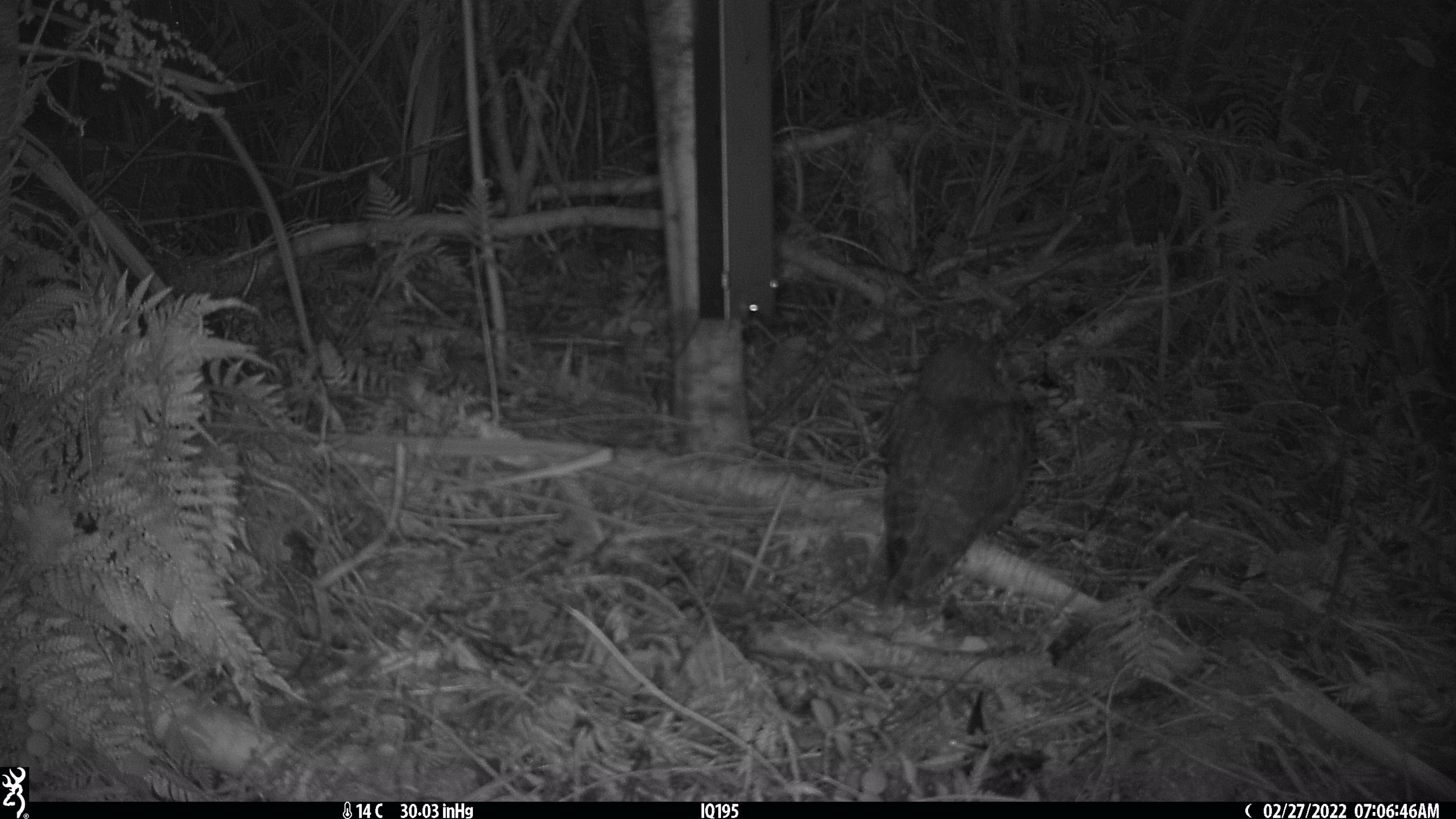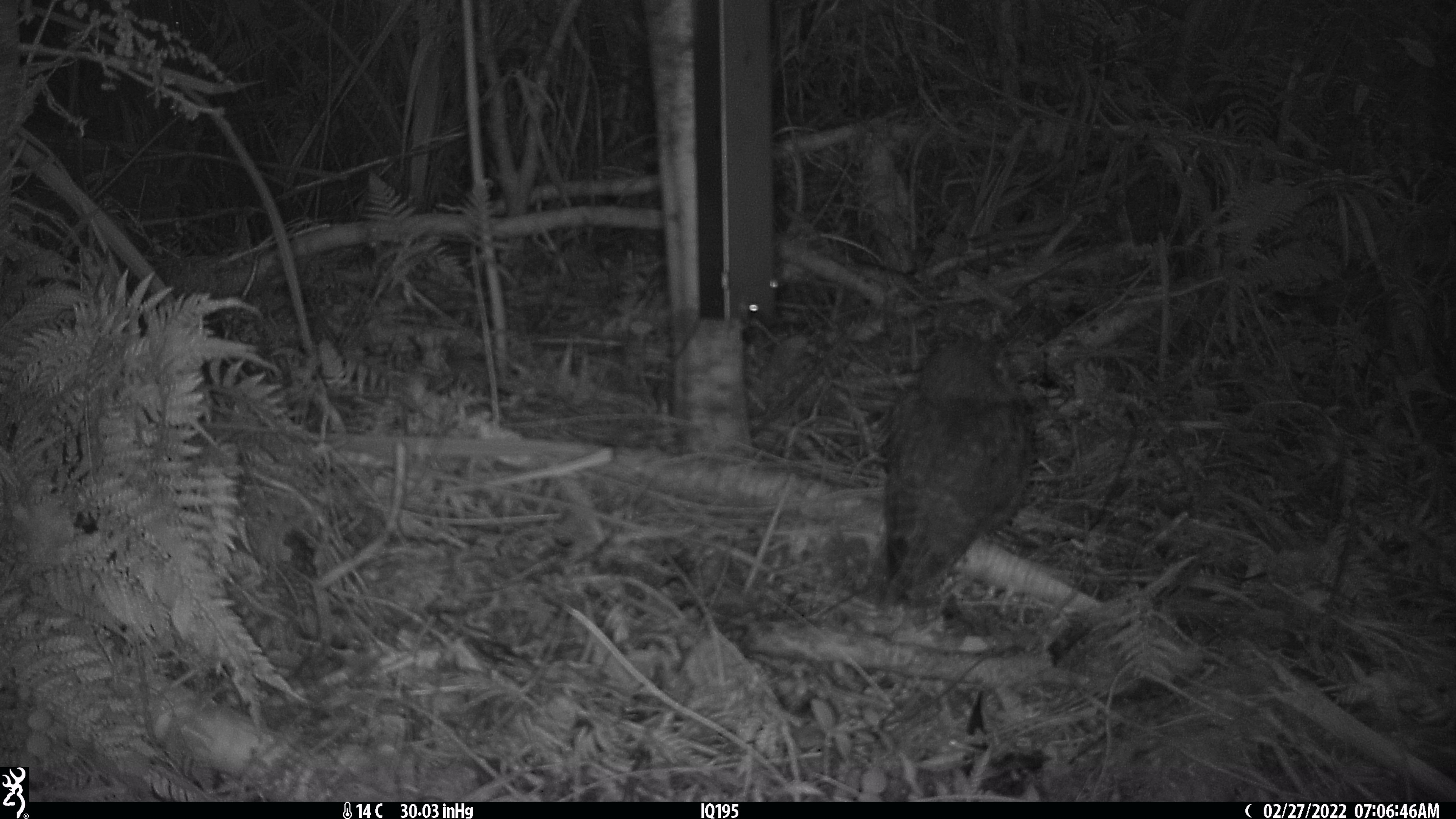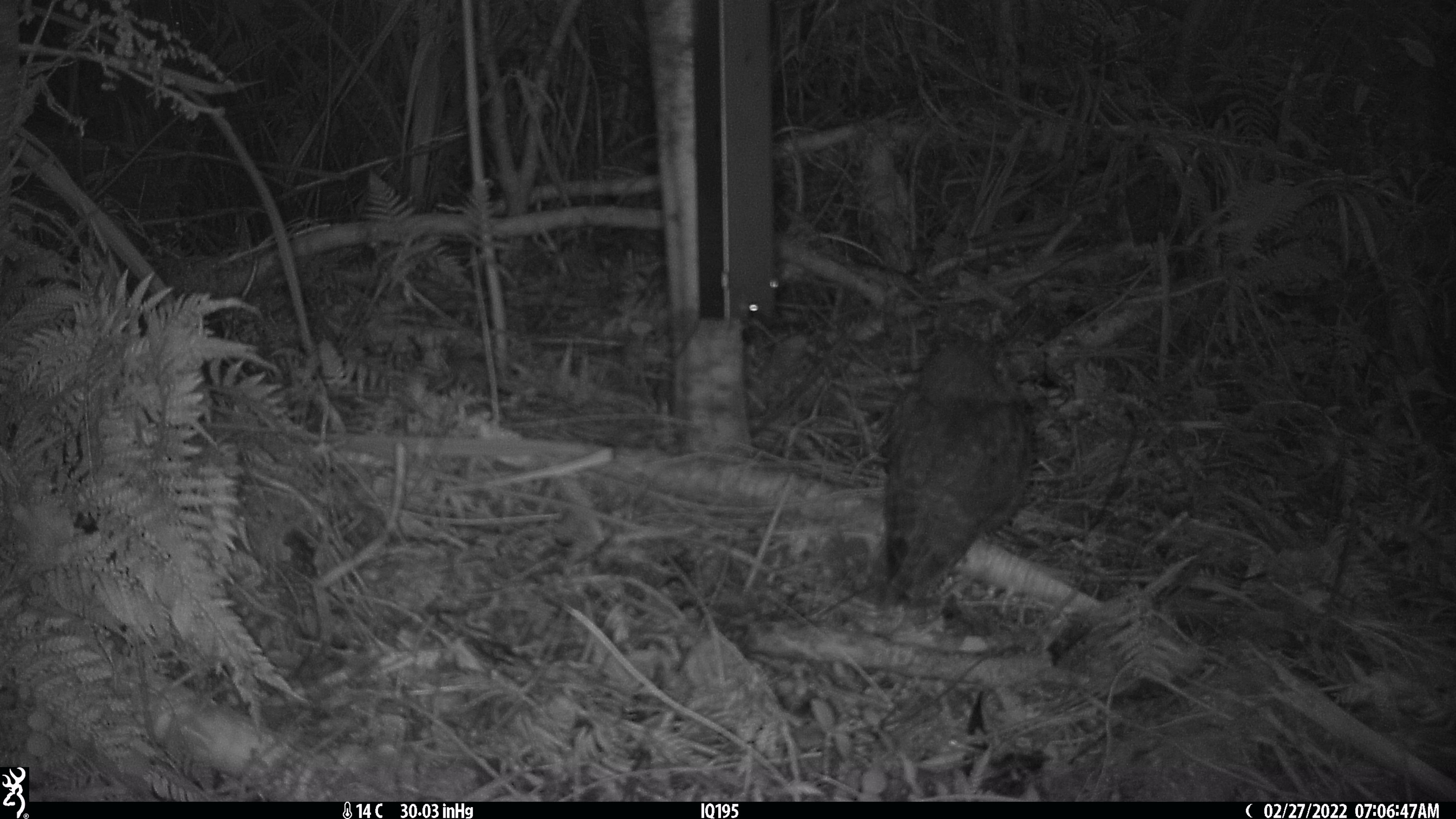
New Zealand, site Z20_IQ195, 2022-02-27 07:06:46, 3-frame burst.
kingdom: Animalia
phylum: Chordata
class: Aves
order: Strigiformes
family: Strigidae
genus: Ninox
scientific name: Ninox novaeseelandiae novaeseelandiae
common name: morepork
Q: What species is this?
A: Morepork (Ninox novaeseelandiae novaeseelandiae).